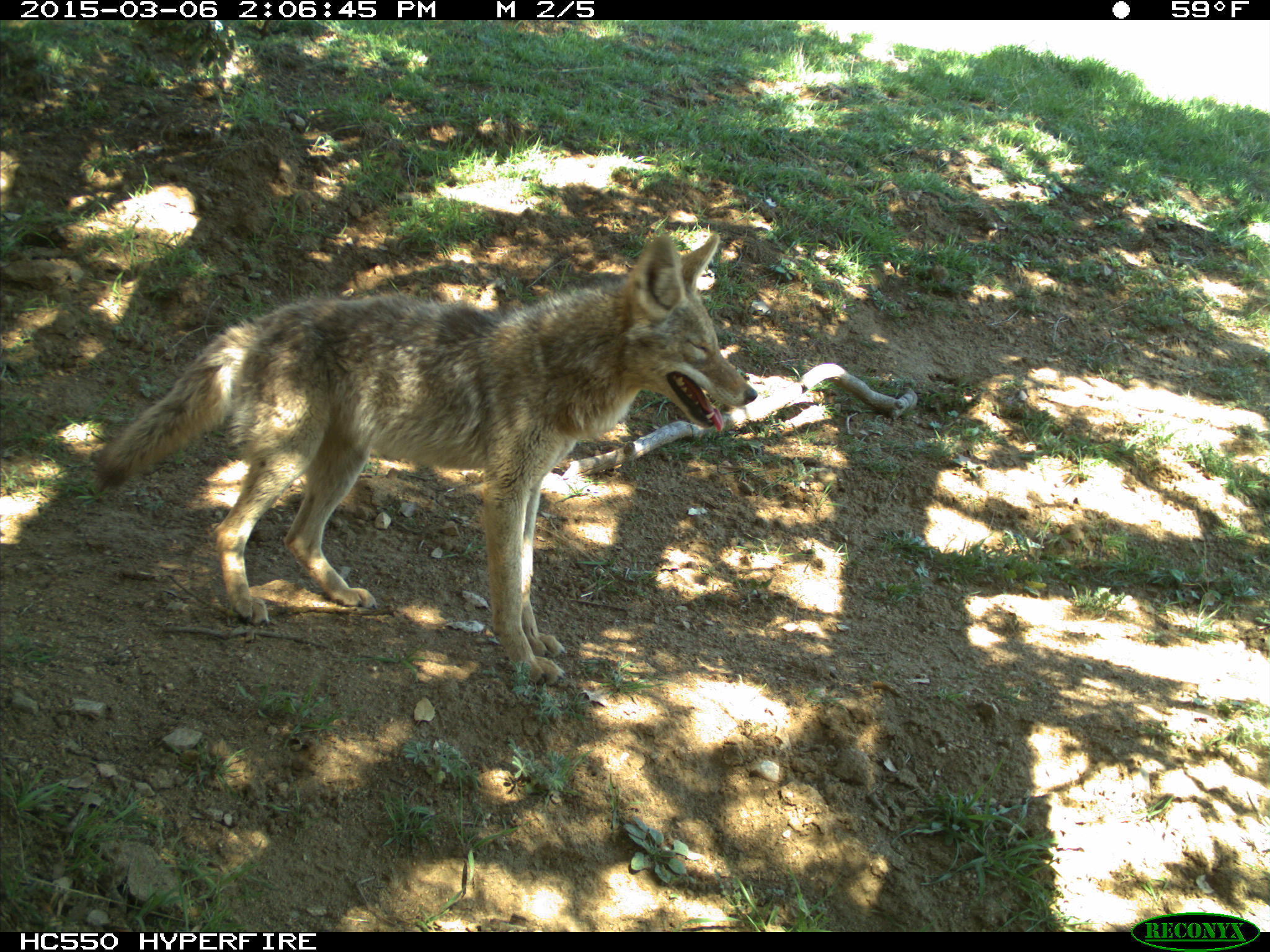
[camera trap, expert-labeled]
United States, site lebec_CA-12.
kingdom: Animalia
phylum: Chordata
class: Mammalia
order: Carnivora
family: Canidae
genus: Canis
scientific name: Canis latrans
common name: coyote